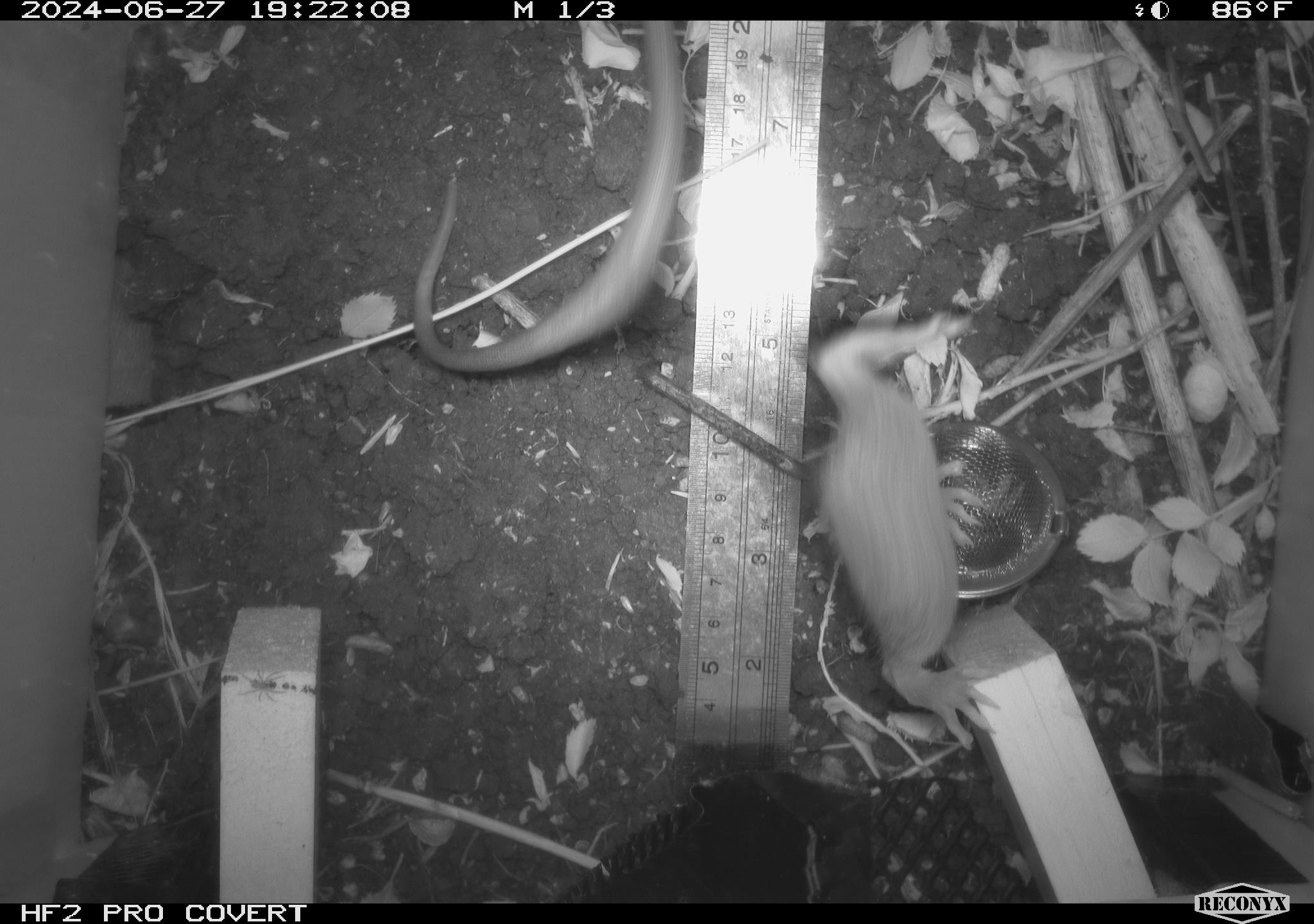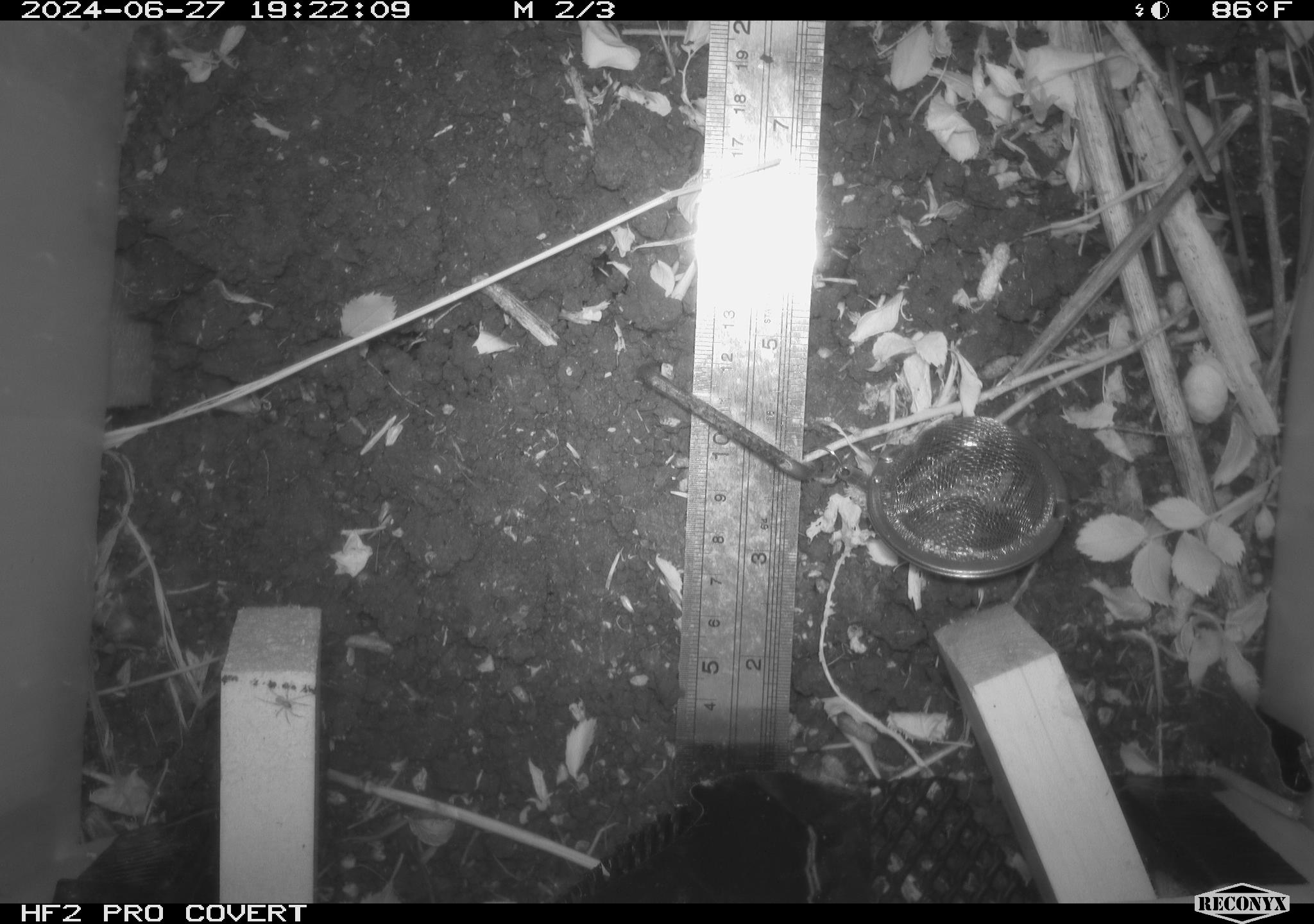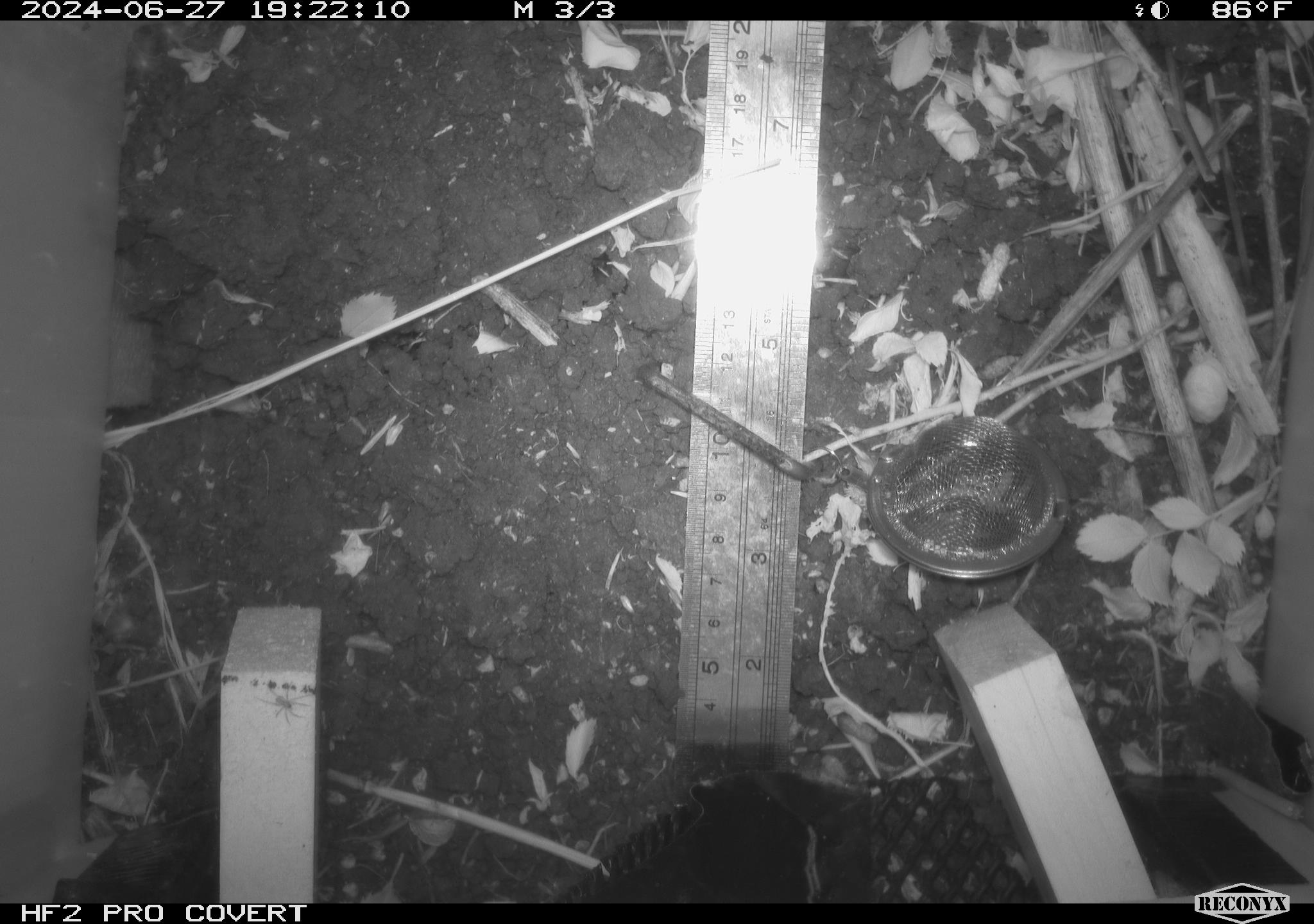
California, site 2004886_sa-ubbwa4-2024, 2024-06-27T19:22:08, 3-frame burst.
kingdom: Animalia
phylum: Chordata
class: Mammalia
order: Rodentia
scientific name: Rodentia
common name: woodrat or rat or mouse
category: woodrat or rat or mouse species